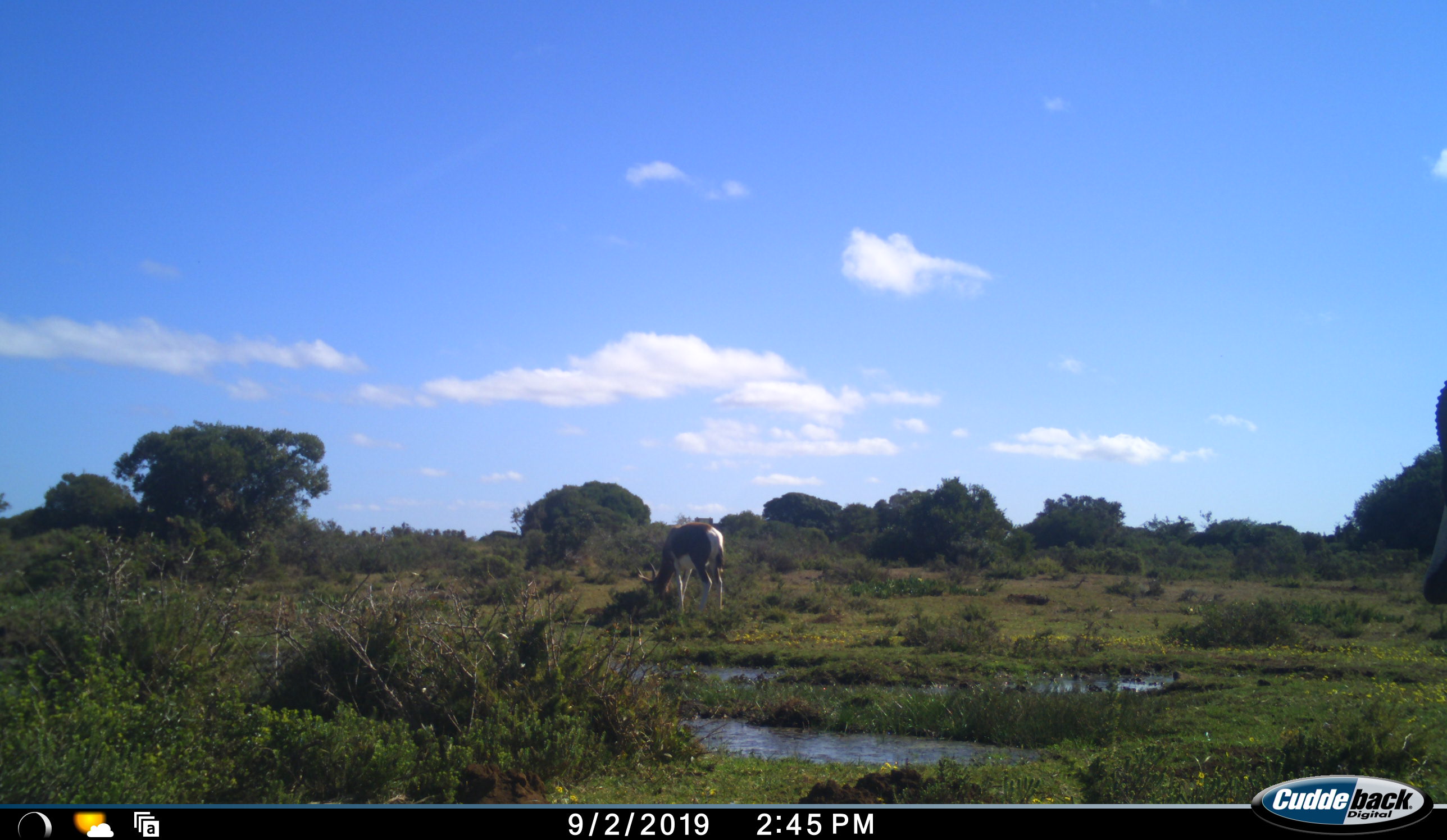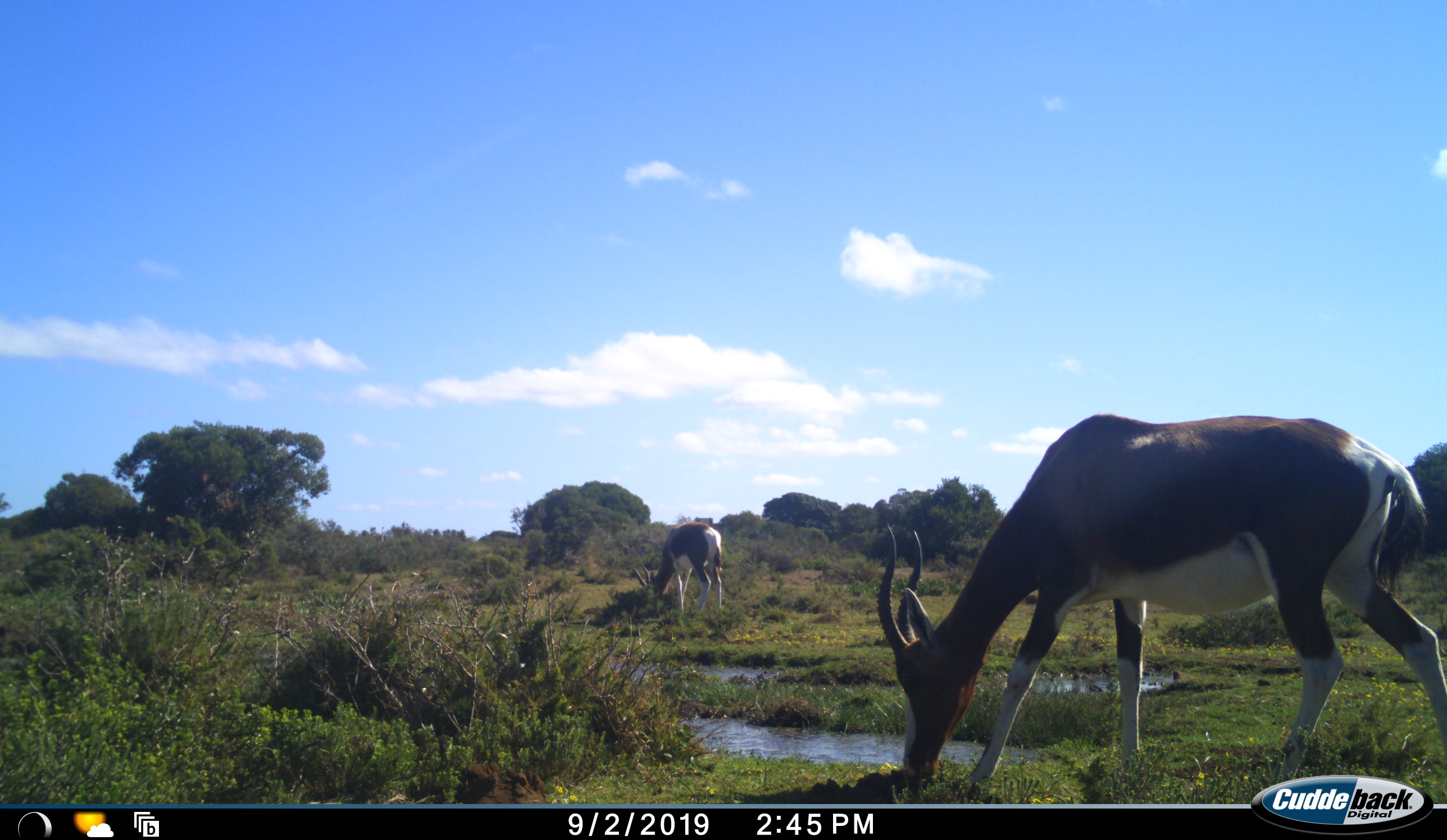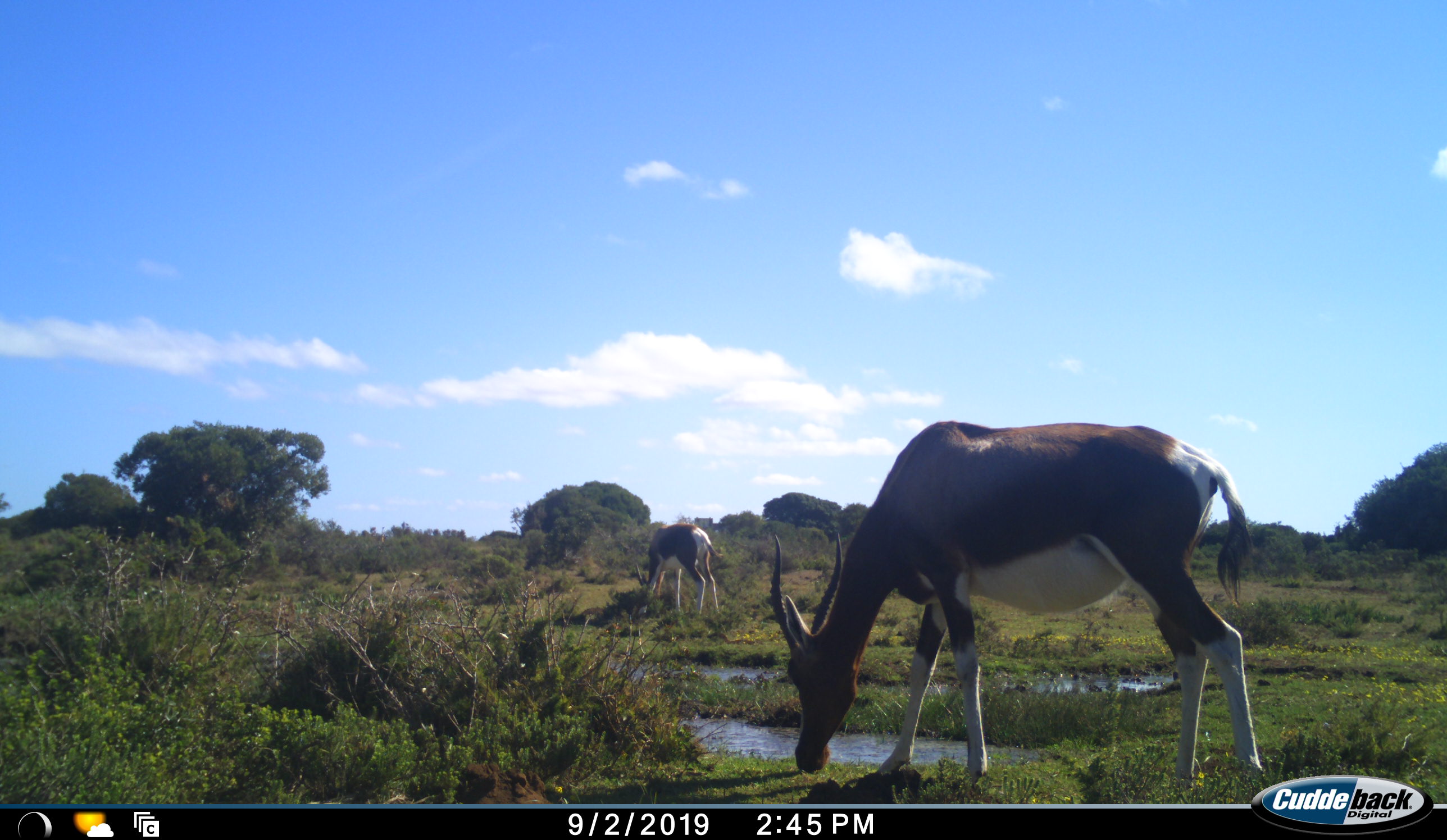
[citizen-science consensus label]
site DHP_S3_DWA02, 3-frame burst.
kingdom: Animalia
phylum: Chordata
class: Mammalia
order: Artiodactyla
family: Bovidae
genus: Damaliscus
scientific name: Damaliscus pygargus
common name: bontebok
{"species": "bontebok (Damaliscus pygargus)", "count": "2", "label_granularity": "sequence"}